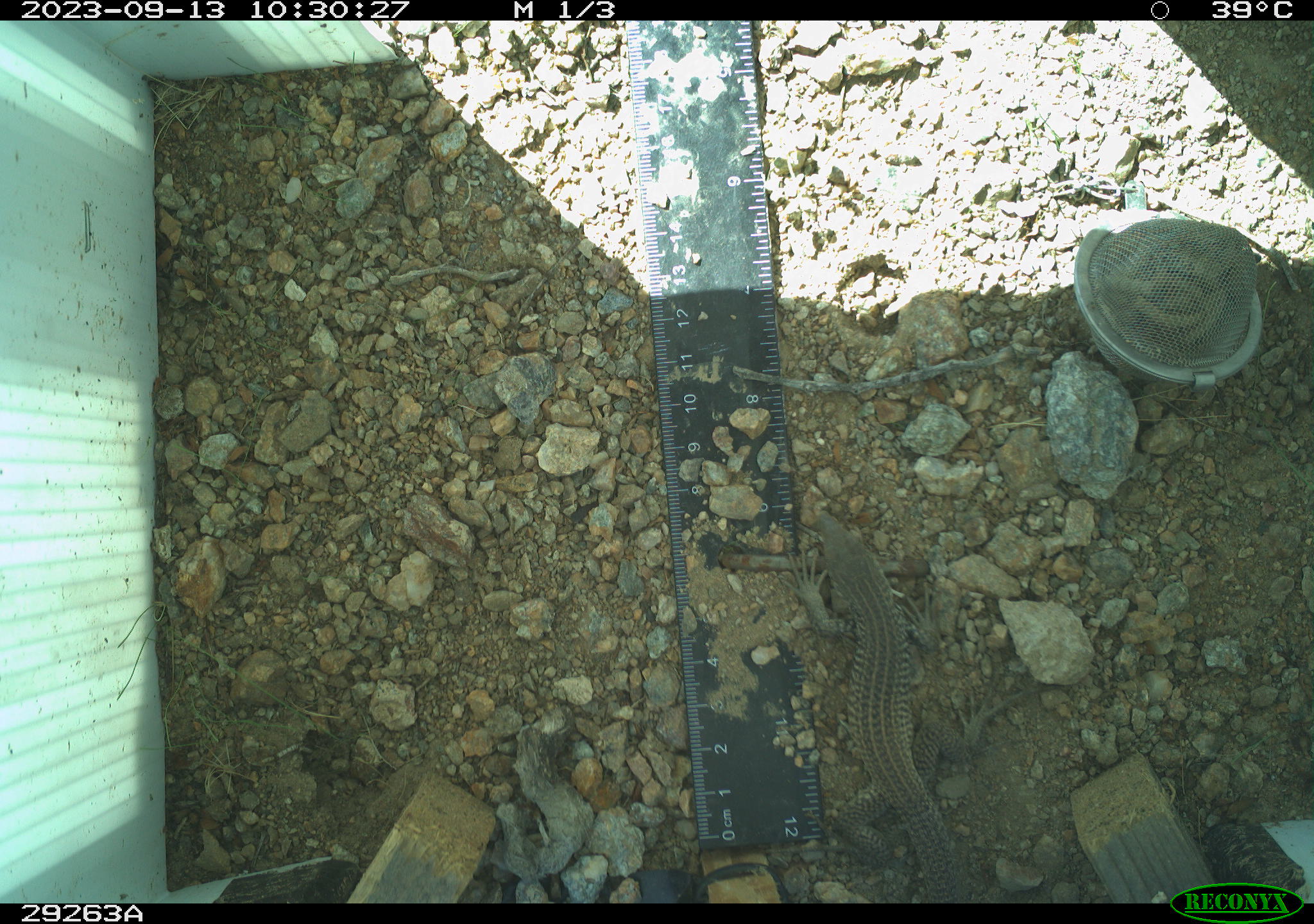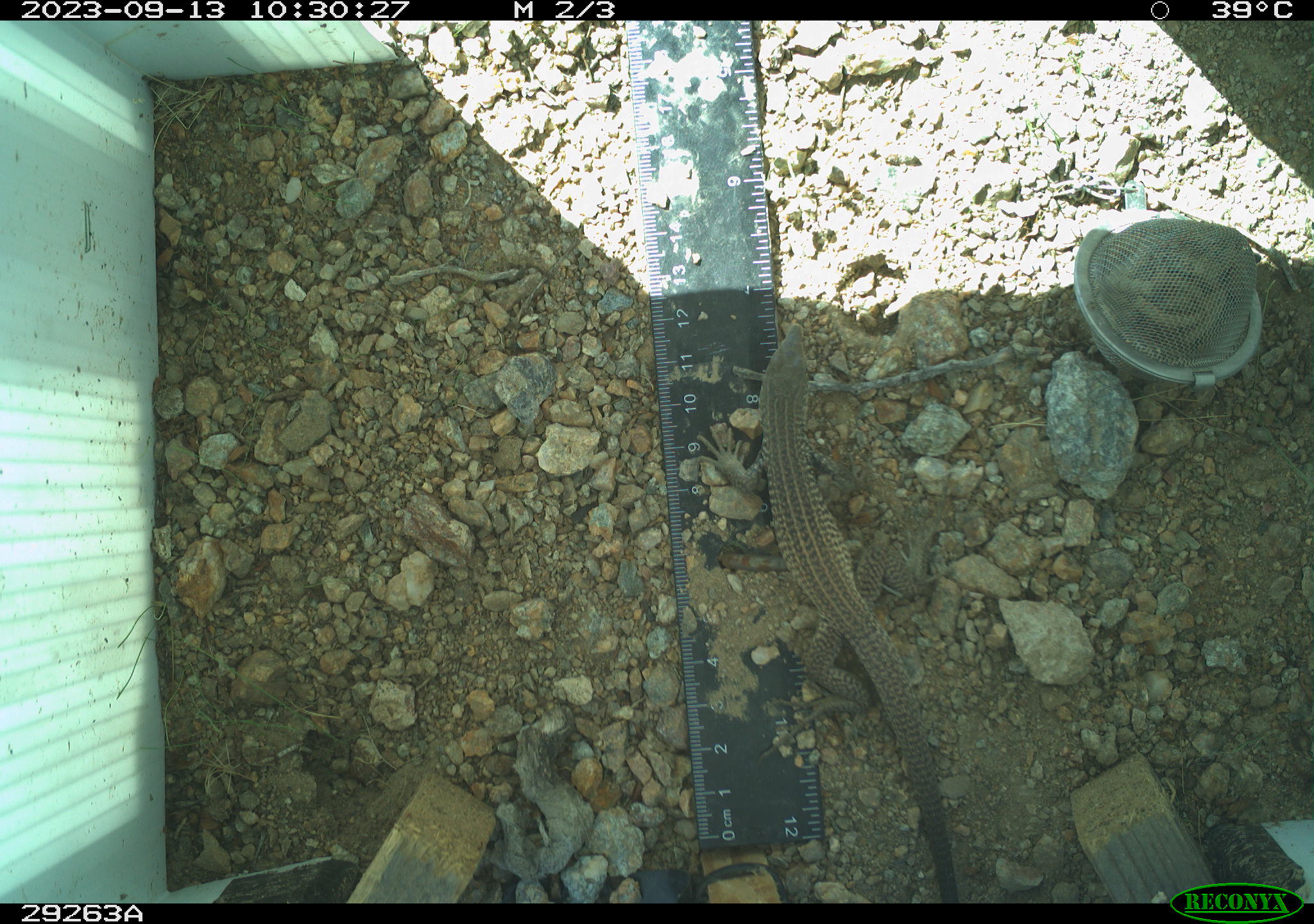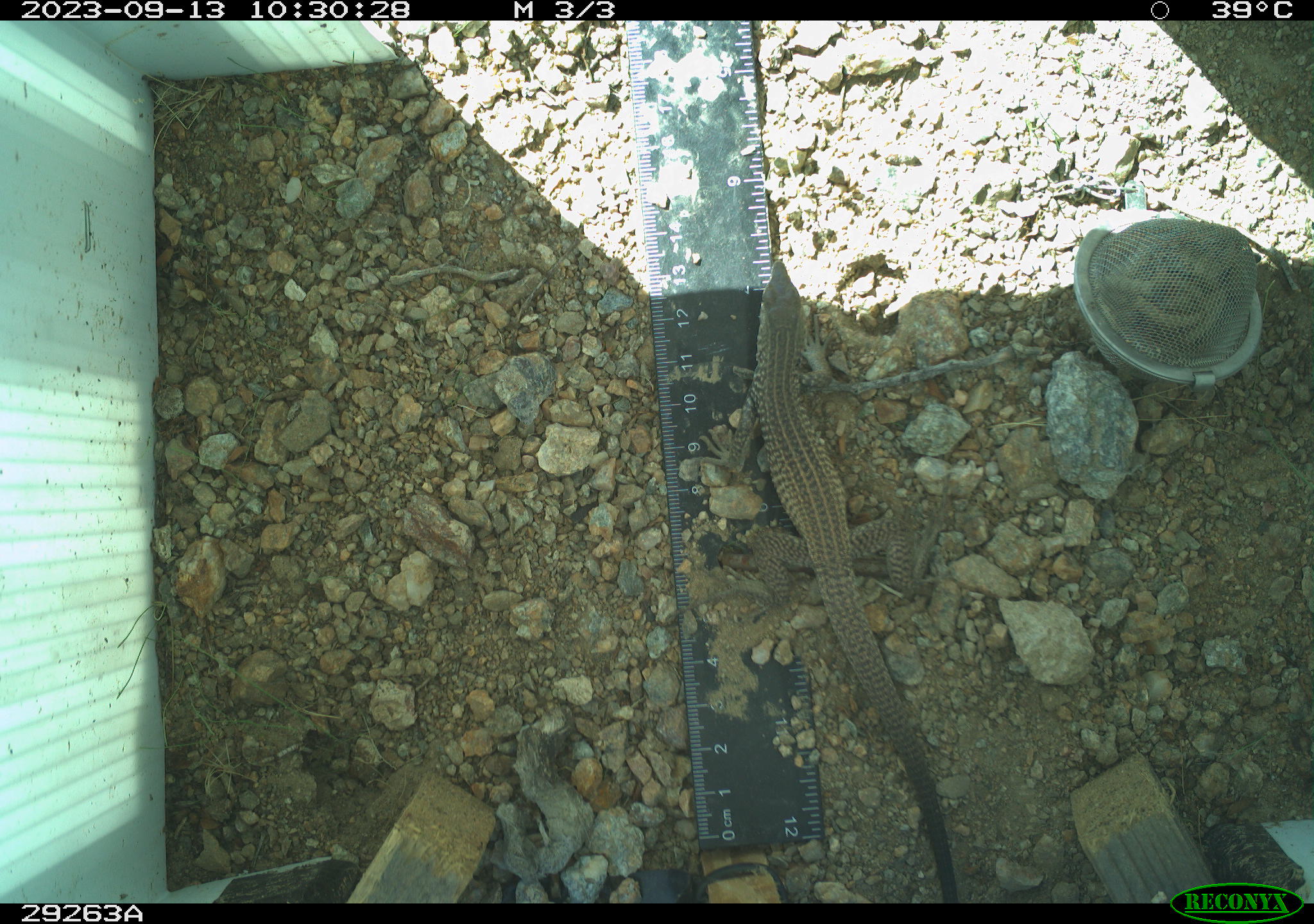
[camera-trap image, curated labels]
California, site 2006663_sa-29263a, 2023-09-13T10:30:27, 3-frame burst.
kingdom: Animalia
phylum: Chordata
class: Reptilia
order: Squamata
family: Teiidae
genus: Aspidoscelis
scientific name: Aspidoscelis tigris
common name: western whiptail